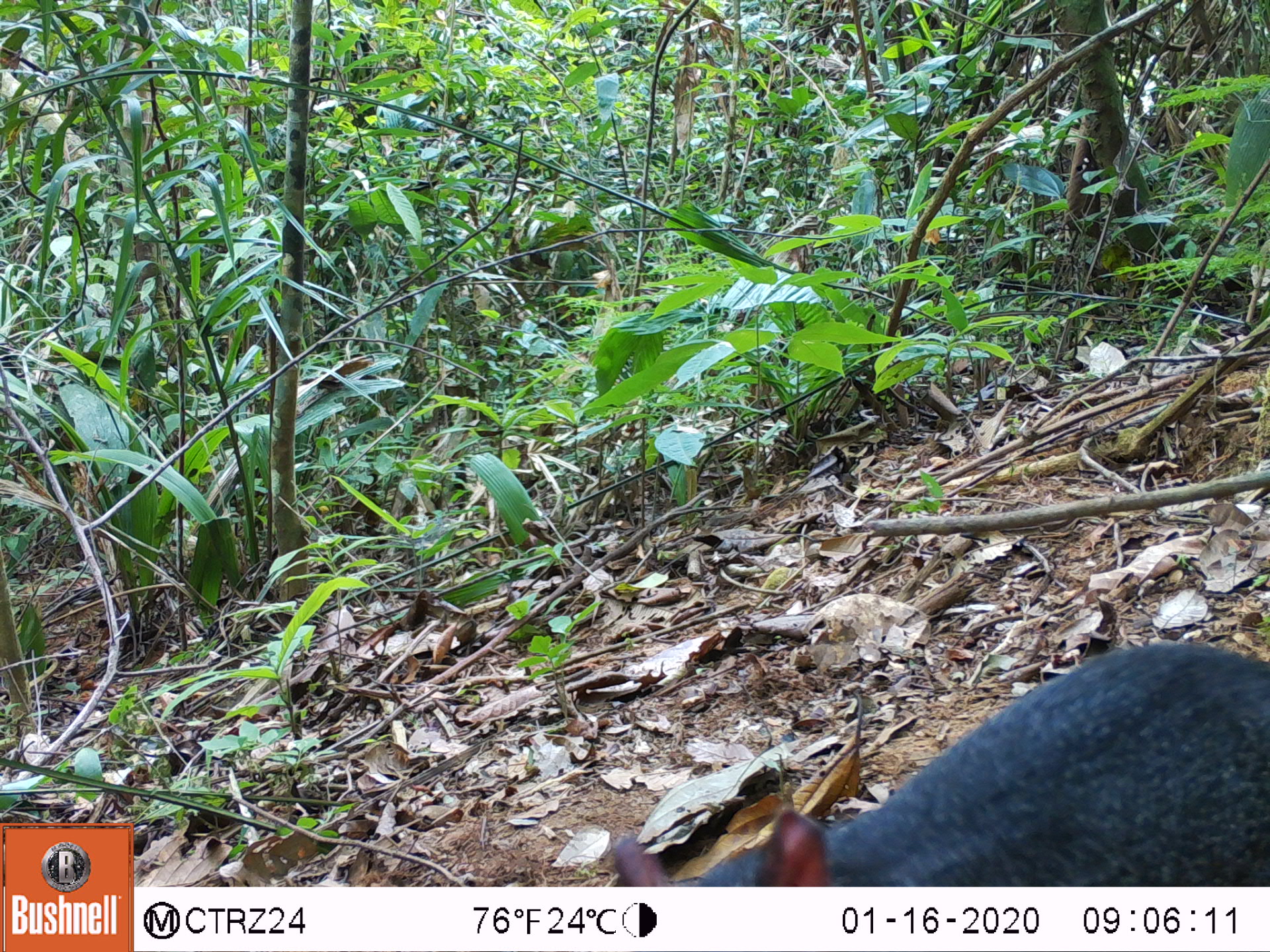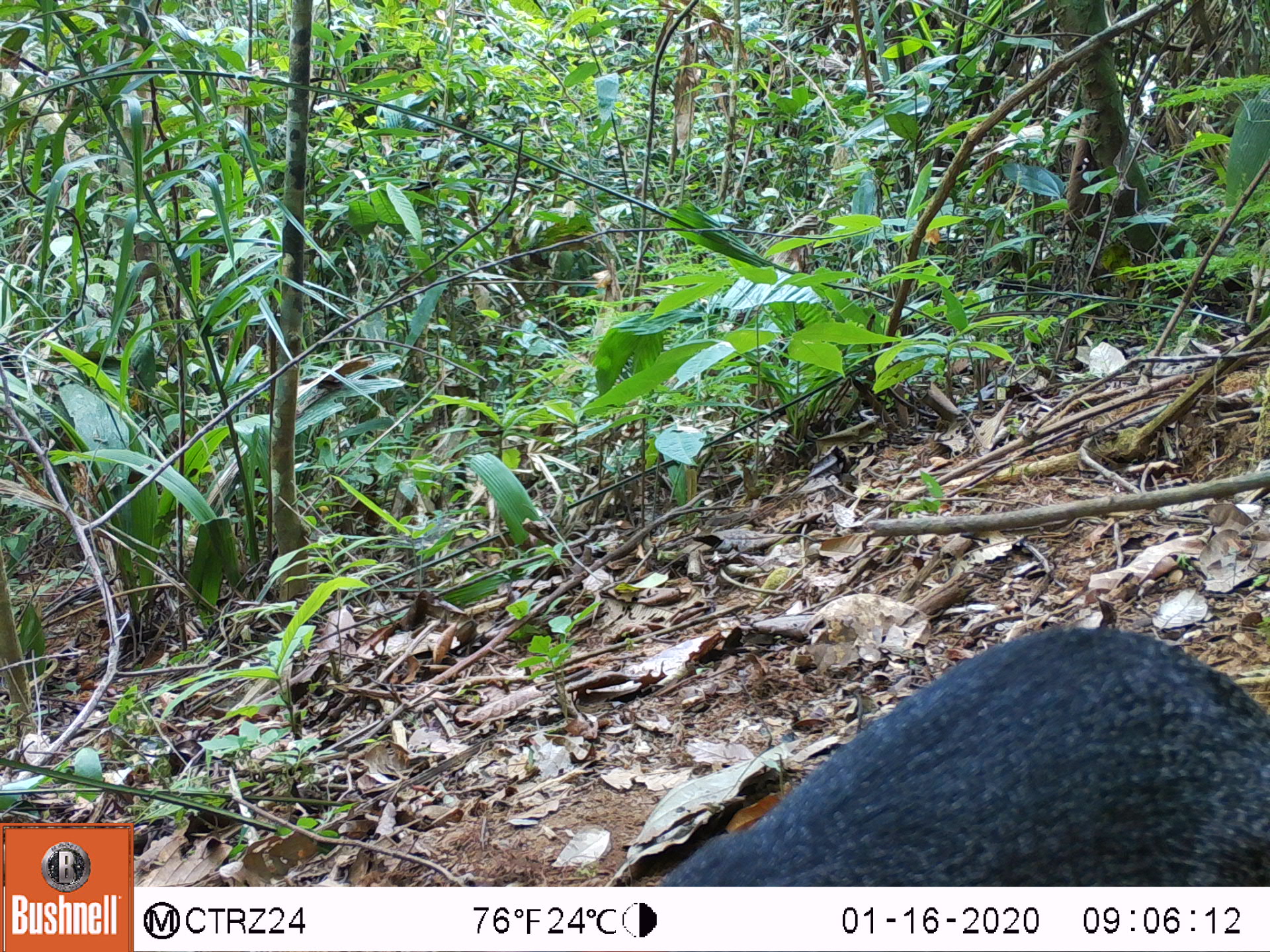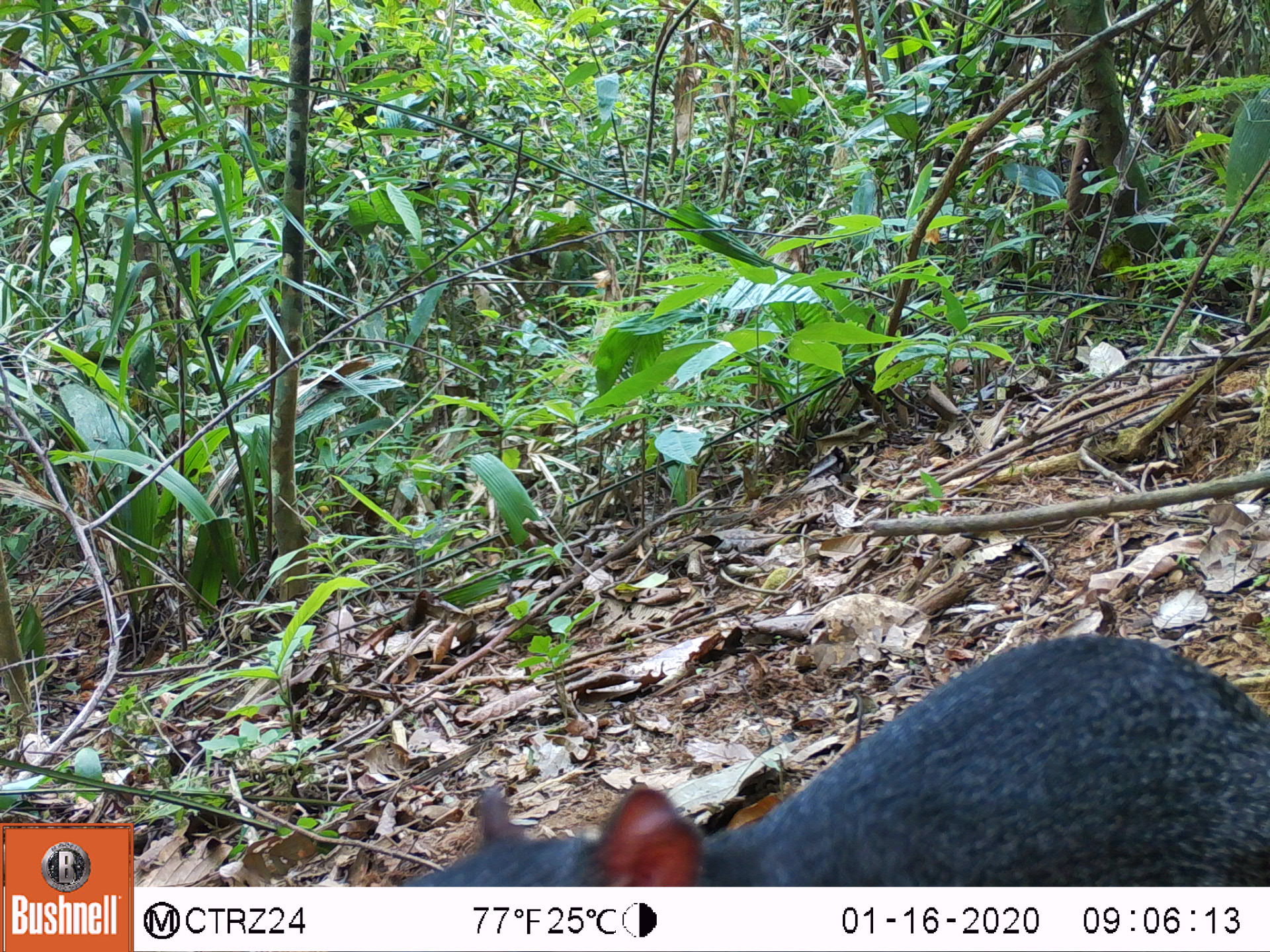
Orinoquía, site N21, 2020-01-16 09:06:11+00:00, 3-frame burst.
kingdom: Animalia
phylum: Chordata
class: Mammalia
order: Rodentia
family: Dasyproctidae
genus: Dasyprocta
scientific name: Dasyprocta fuliginosa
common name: black agouti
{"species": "black agouti (Dasyprocta fuliginosa)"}